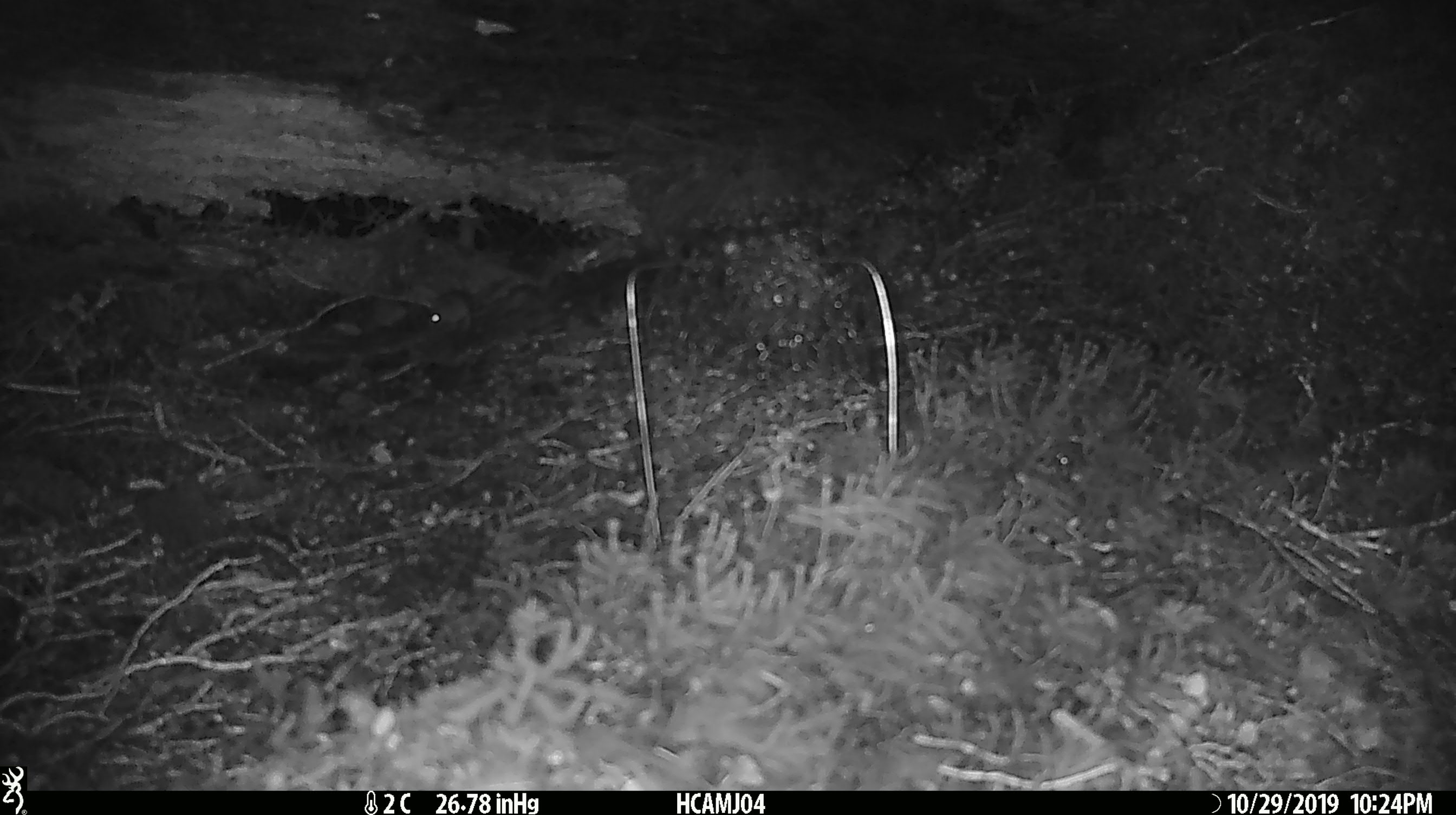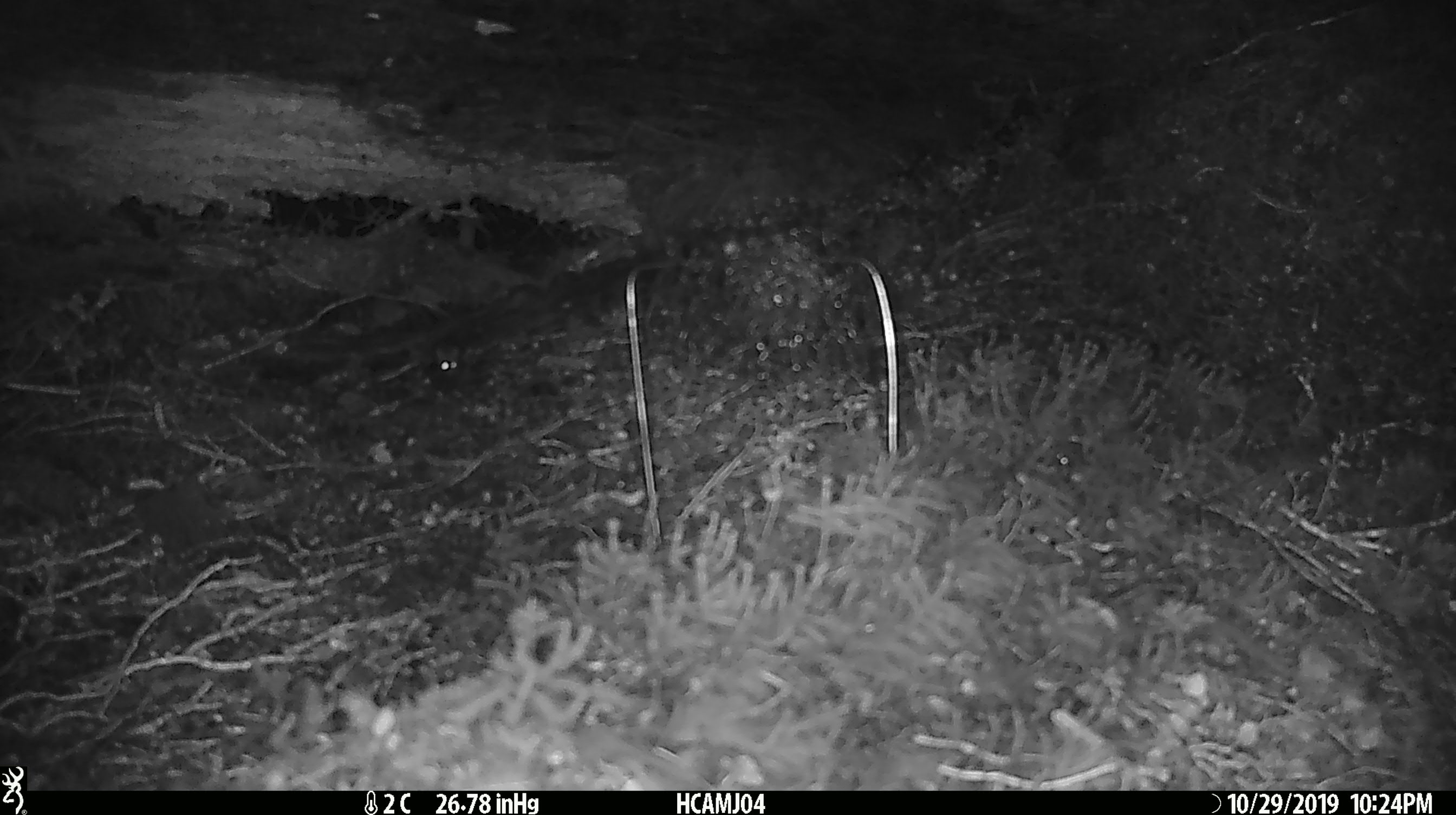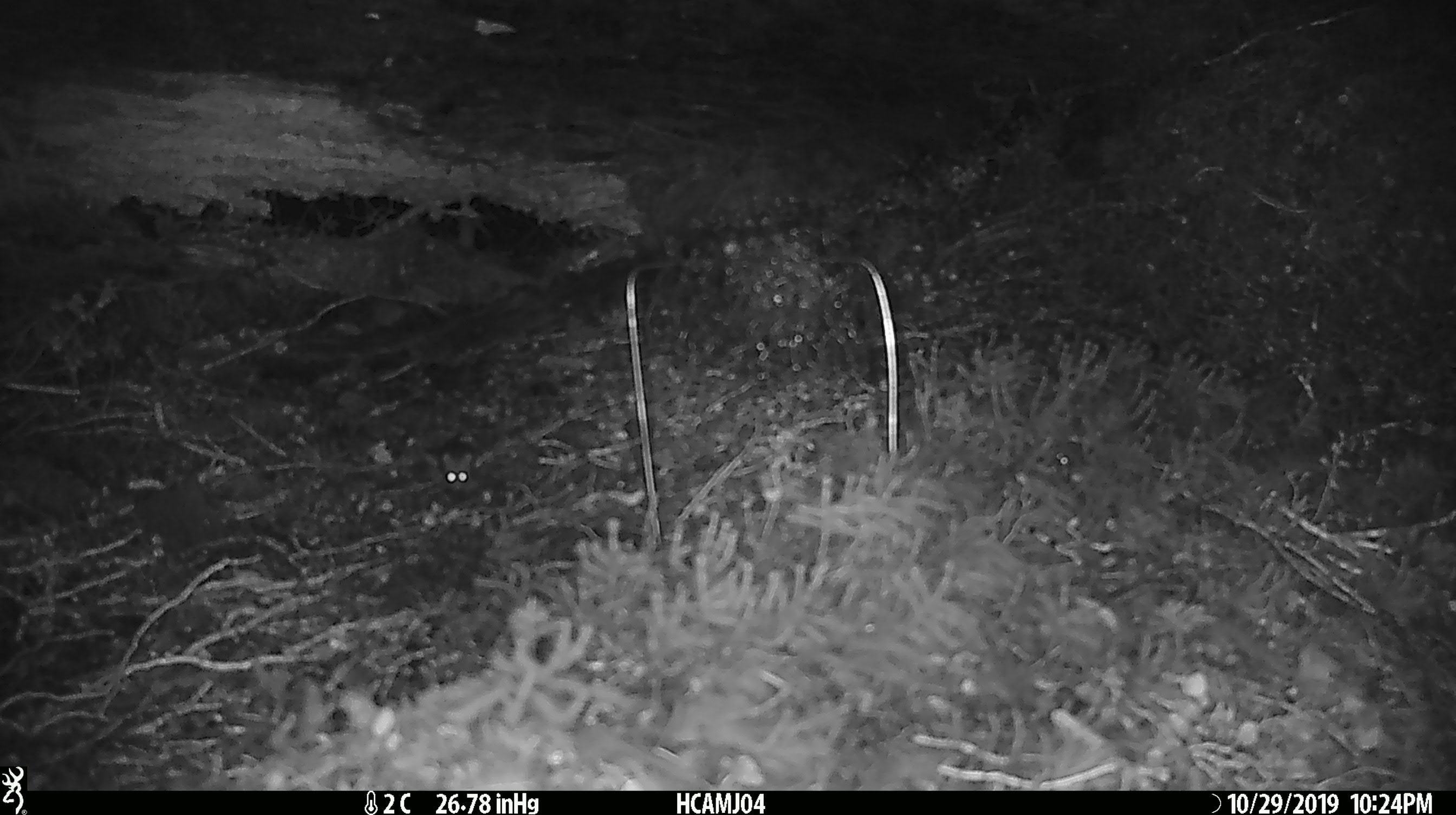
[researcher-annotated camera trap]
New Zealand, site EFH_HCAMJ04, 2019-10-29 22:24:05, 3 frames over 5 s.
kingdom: Animalia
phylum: Chordata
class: Mammalia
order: Rodentia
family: Muridae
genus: Mus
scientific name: Mus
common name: mouse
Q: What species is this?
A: Mouse (Mus).